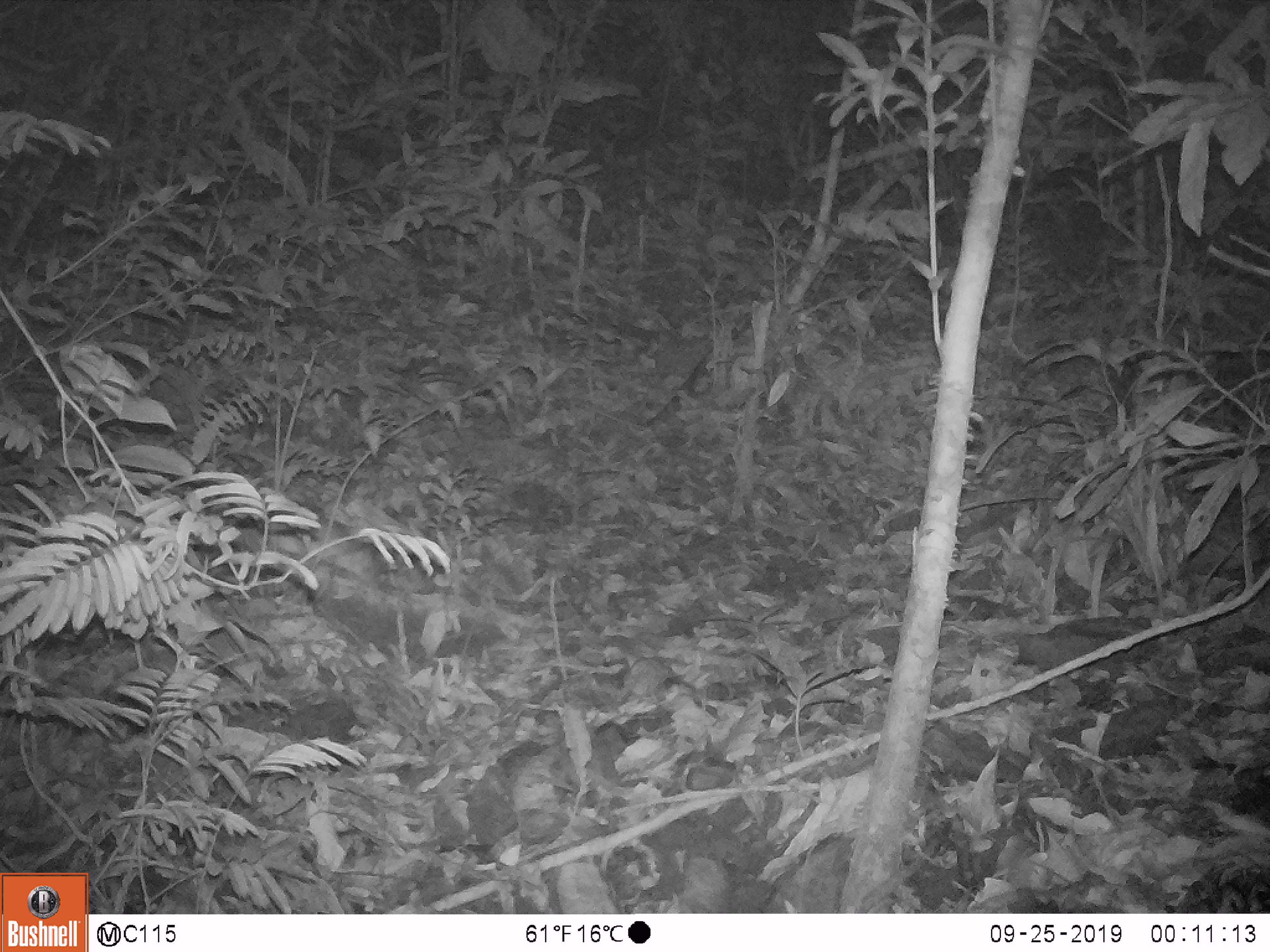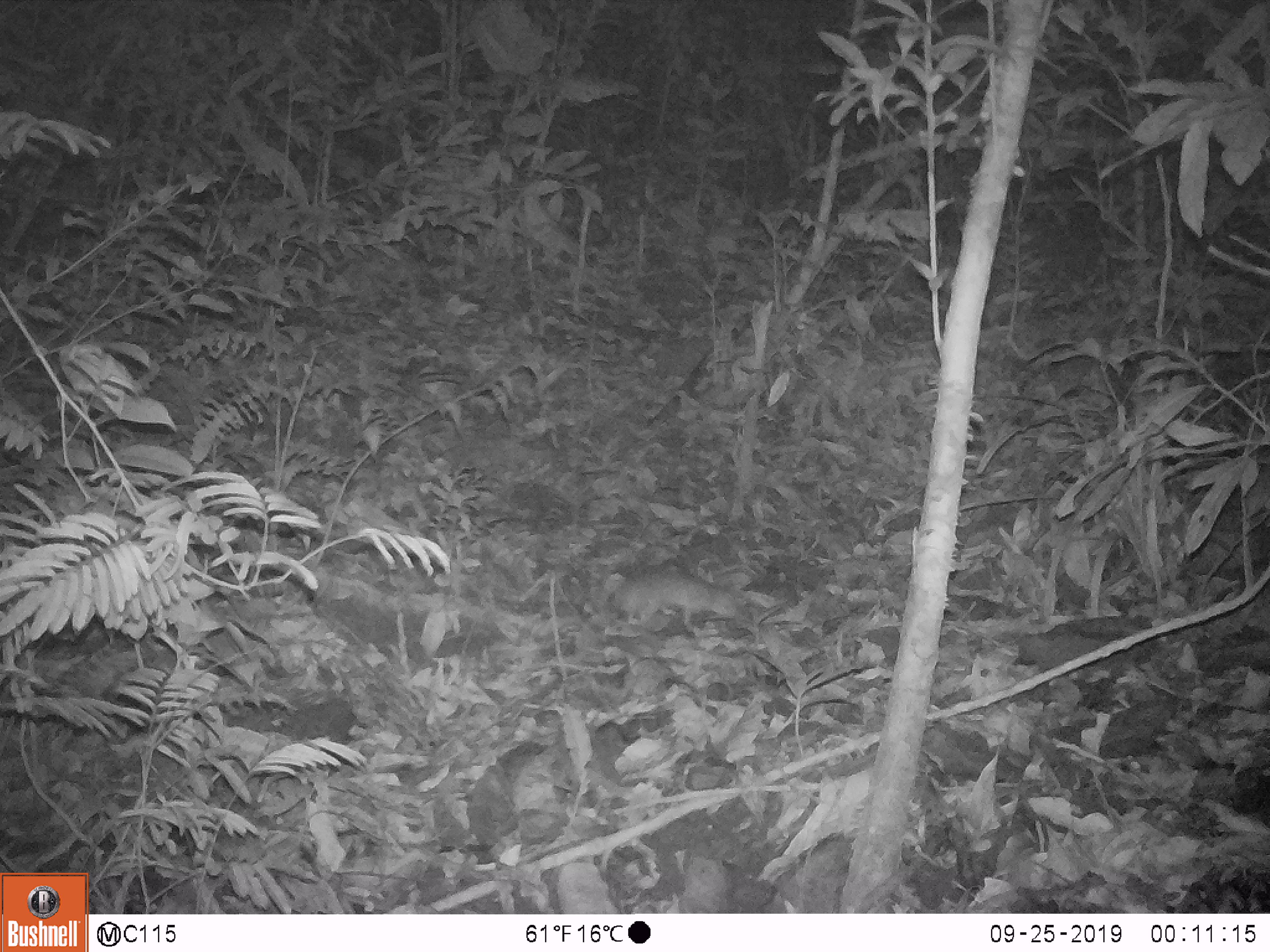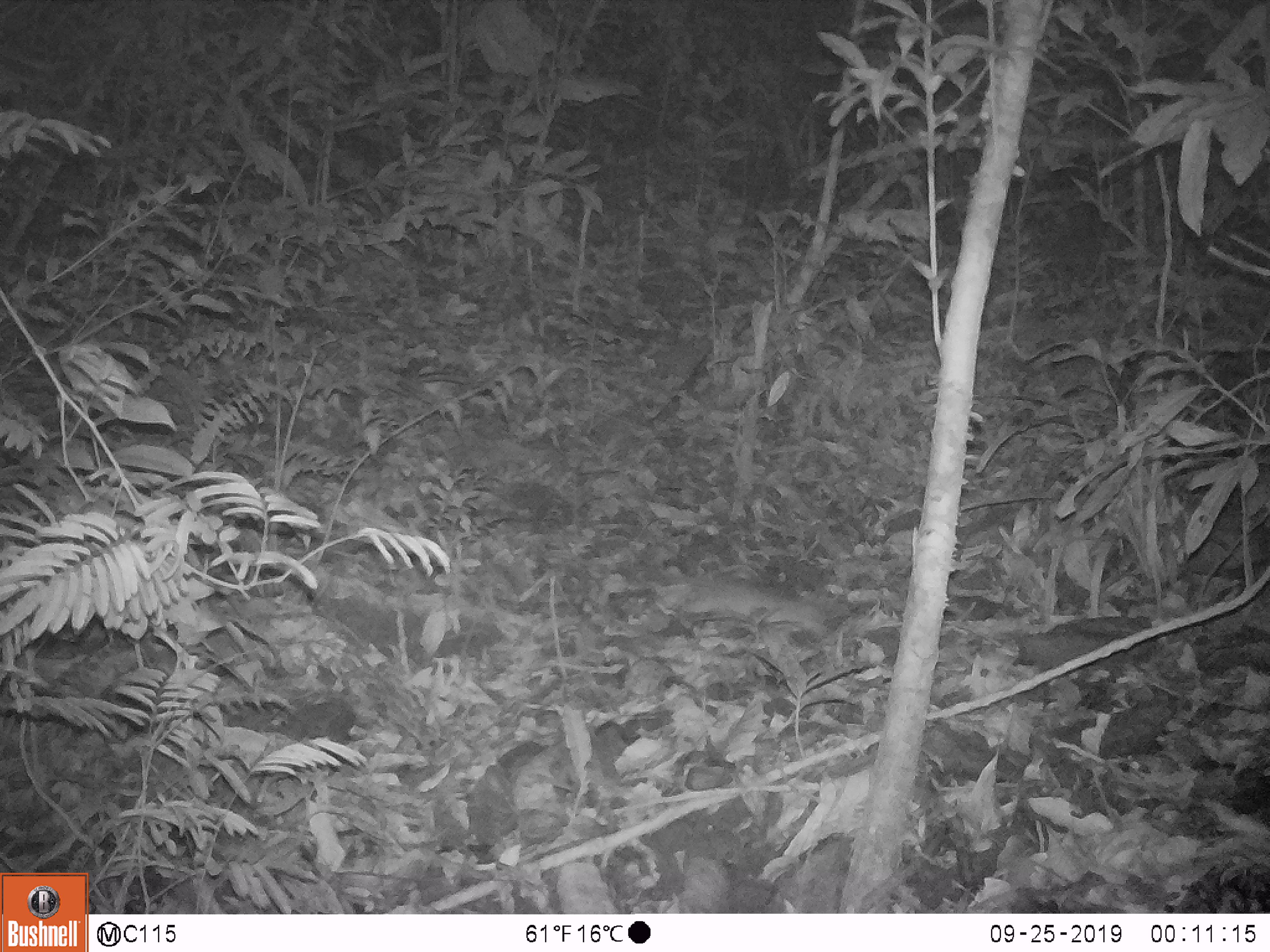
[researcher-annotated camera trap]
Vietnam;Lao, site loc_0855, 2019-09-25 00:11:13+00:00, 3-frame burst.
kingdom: Animalia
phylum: Chordata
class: Mammalia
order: Rodentia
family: Muridae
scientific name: Muridae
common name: old-world mice and rats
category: unidentified murid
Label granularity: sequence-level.